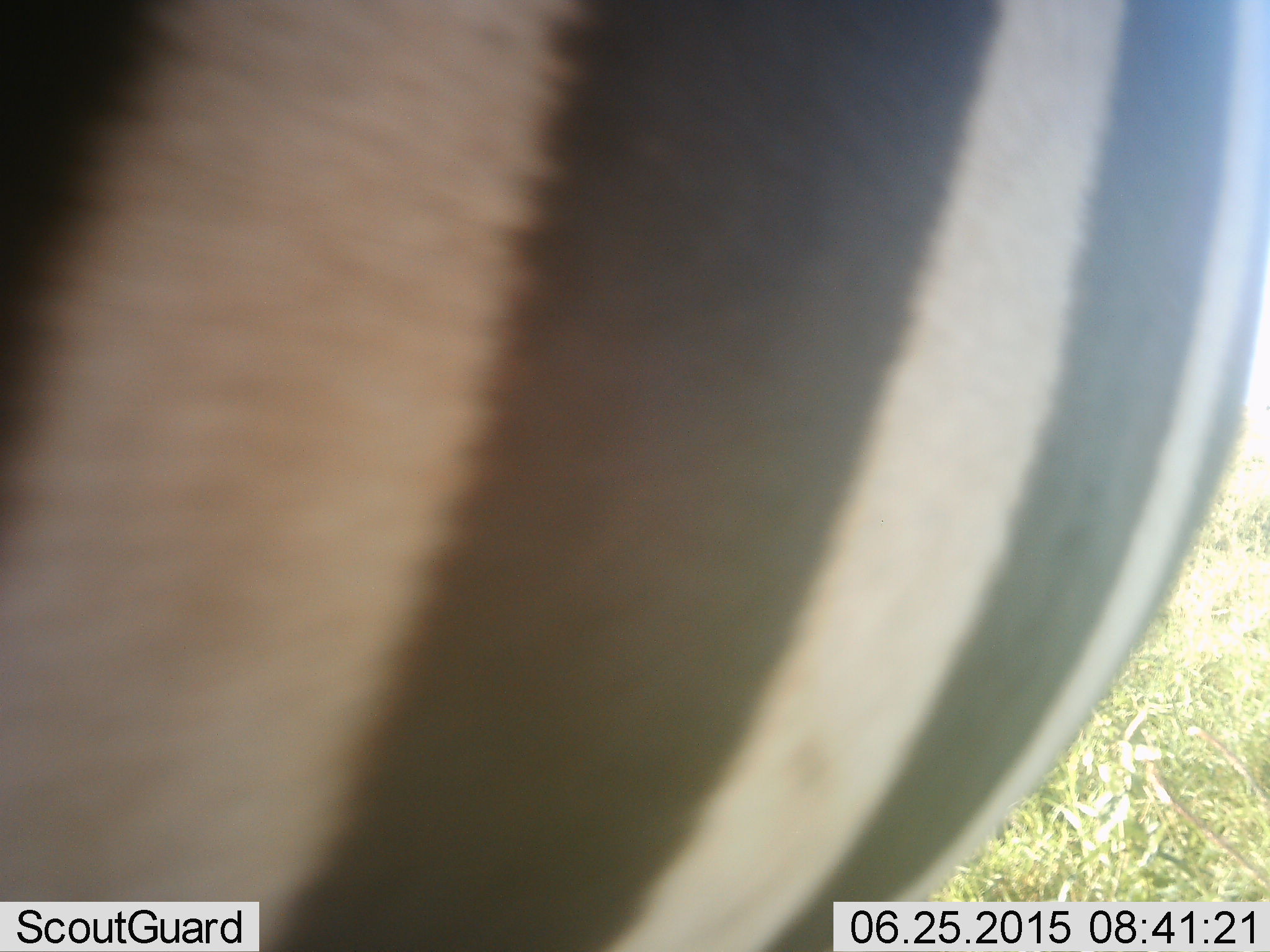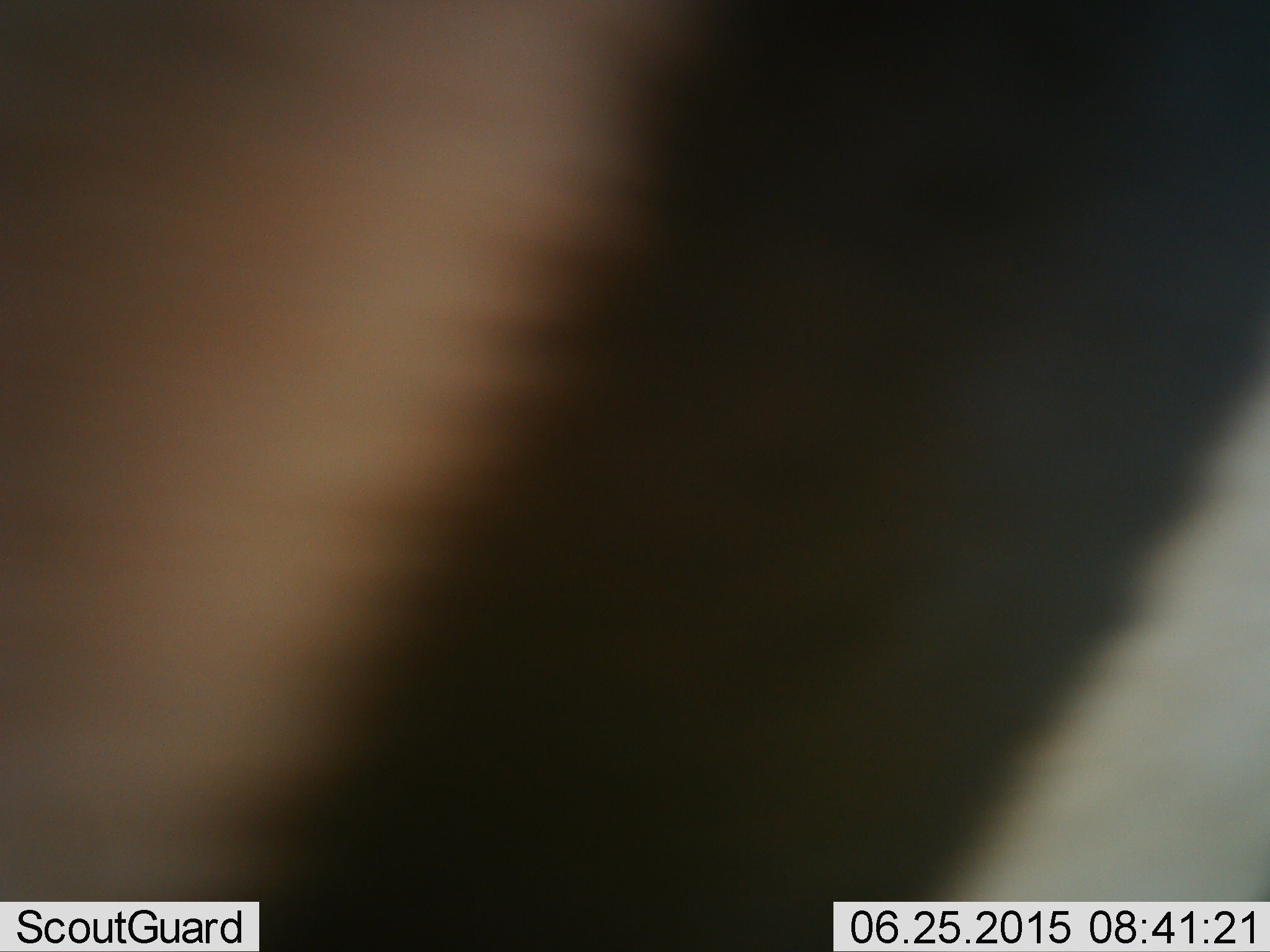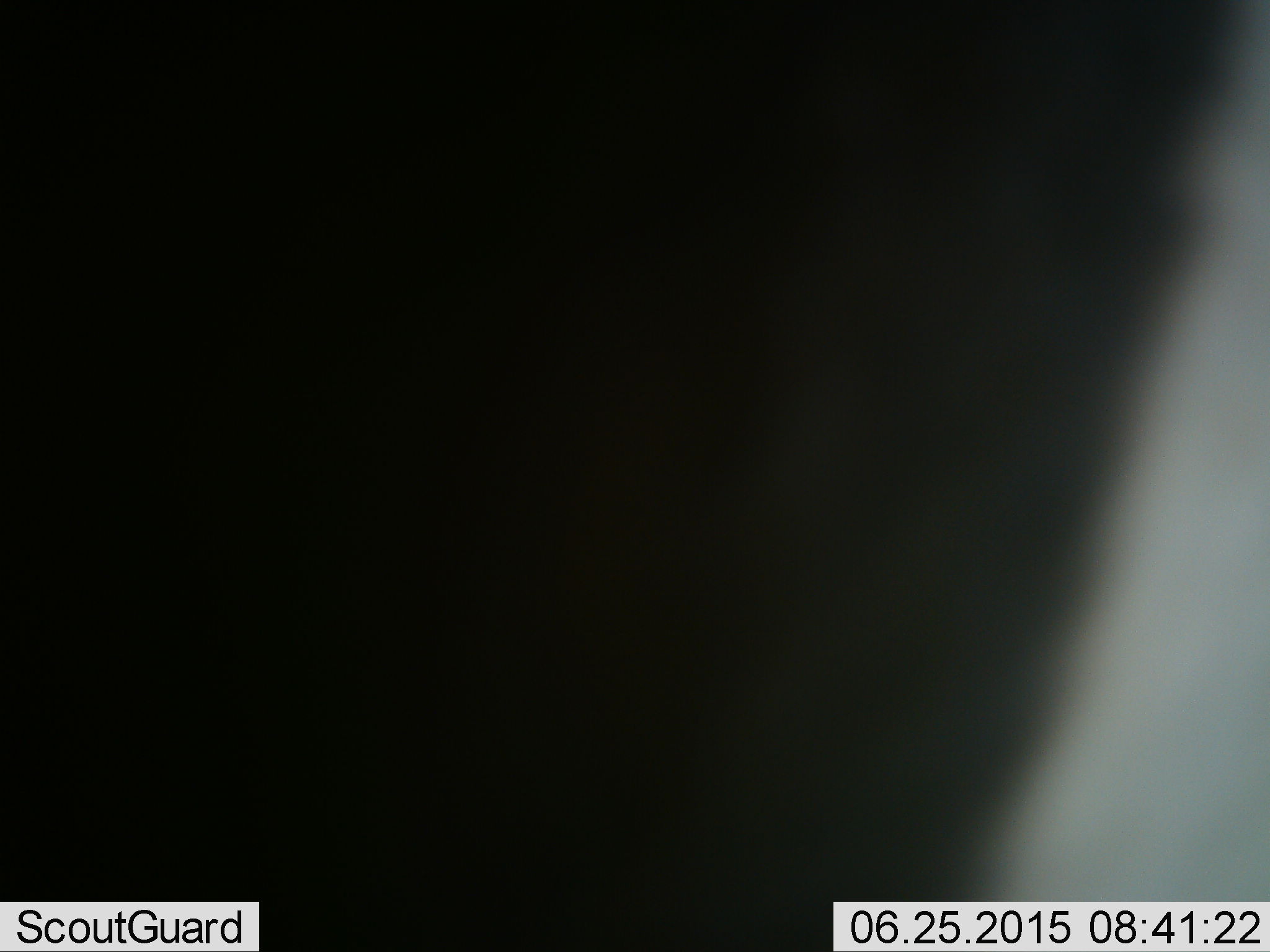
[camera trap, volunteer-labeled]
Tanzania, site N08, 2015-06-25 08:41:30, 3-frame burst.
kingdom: Animalia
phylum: Chordata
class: Mammalia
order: Perissodactyla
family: Equidae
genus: Equus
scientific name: Equus quagga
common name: plains zebra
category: zebra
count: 1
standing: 80%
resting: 0%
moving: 30%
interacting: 0%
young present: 0%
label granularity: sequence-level